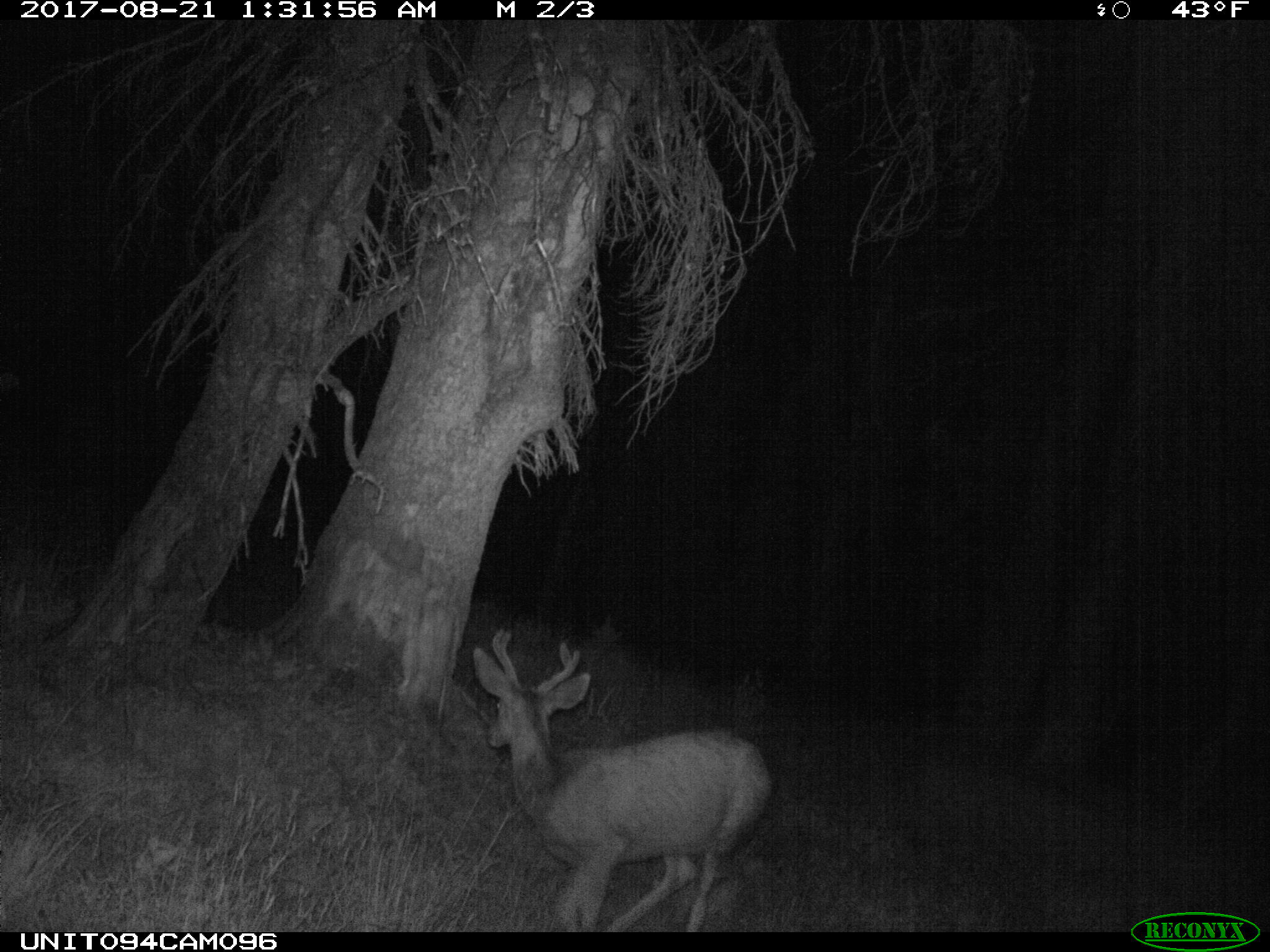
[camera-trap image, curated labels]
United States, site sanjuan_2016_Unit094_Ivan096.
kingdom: Animalia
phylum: Chordata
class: Mammalia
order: Artiodactyla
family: Cervidae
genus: Odocoileus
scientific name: Odocoileus hemionus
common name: mule deer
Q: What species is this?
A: Odocoileus hemionus (mule deer).